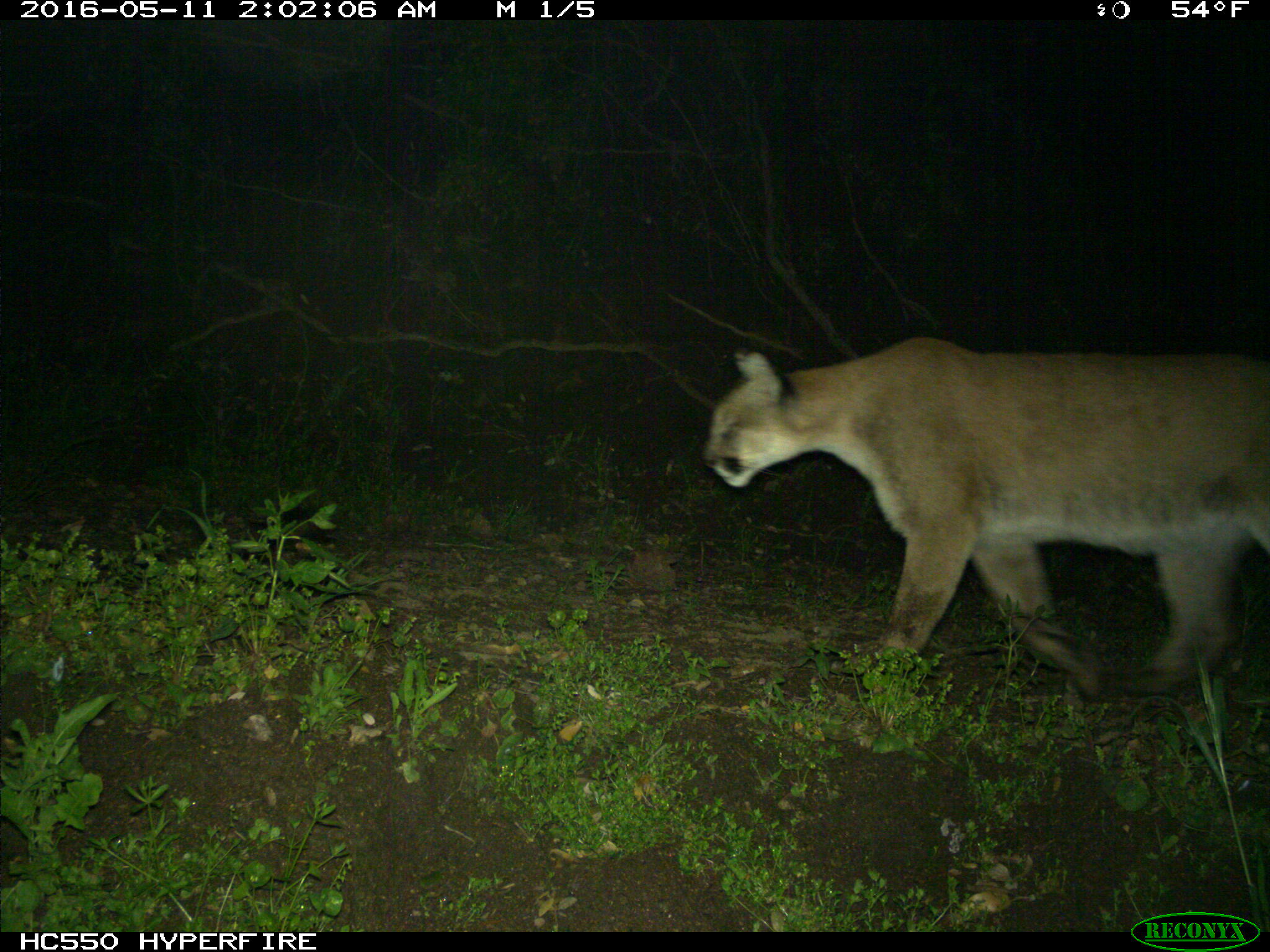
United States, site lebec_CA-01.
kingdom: Animalia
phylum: Chordata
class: Mammalia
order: Carnivora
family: Felidae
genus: Puma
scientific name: Puma concolor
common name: mountain lion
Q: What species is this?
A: Puma concolor (mountain lion).